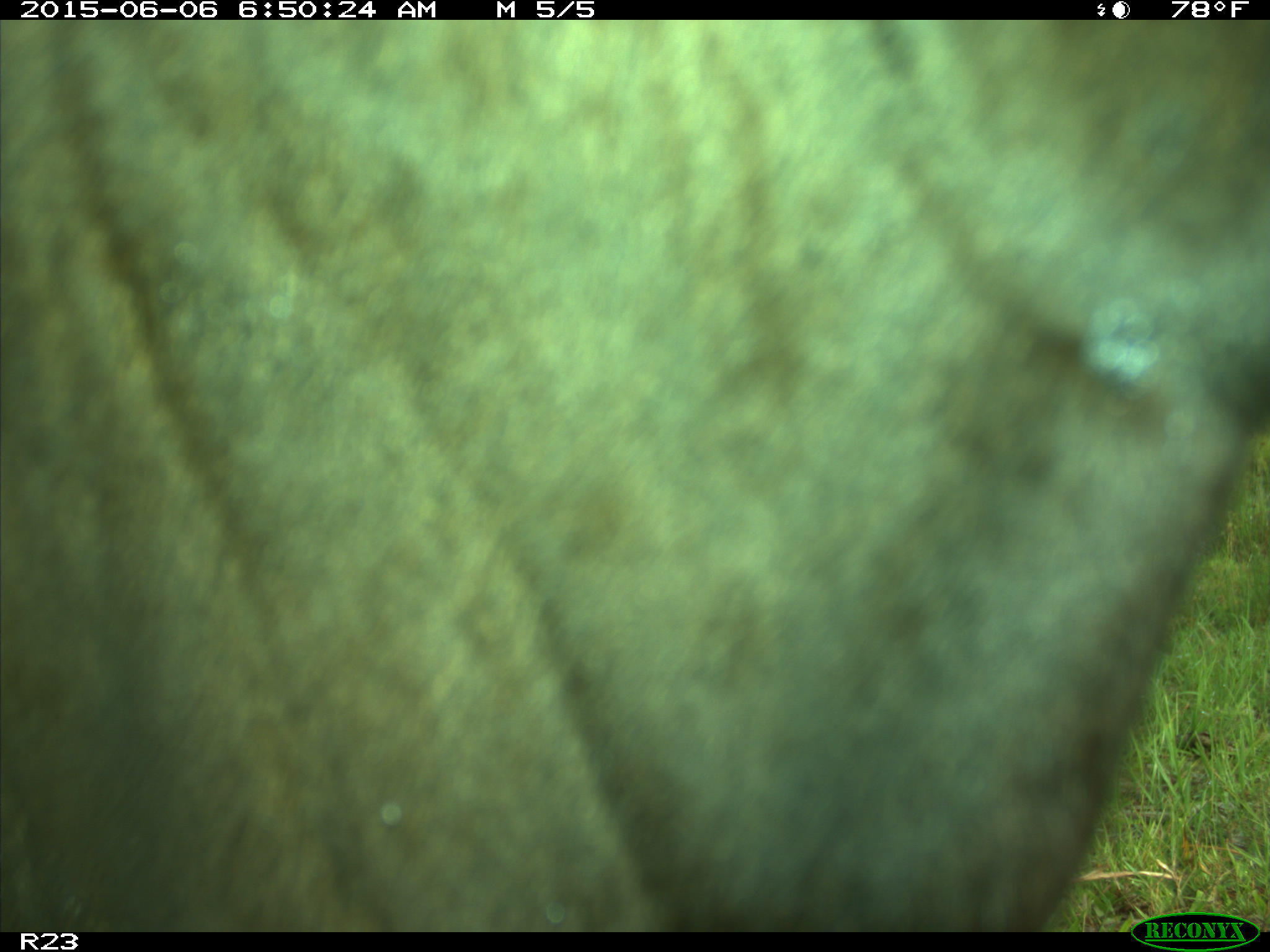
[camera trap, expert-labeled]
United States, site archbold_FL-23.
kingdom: Animalia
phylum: Chordata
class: Mammalia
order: Artiodactyla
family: Bovidae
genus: Bos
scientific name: Bos taurus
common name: domestic cow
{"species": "Bos taurus (domestic cow)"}